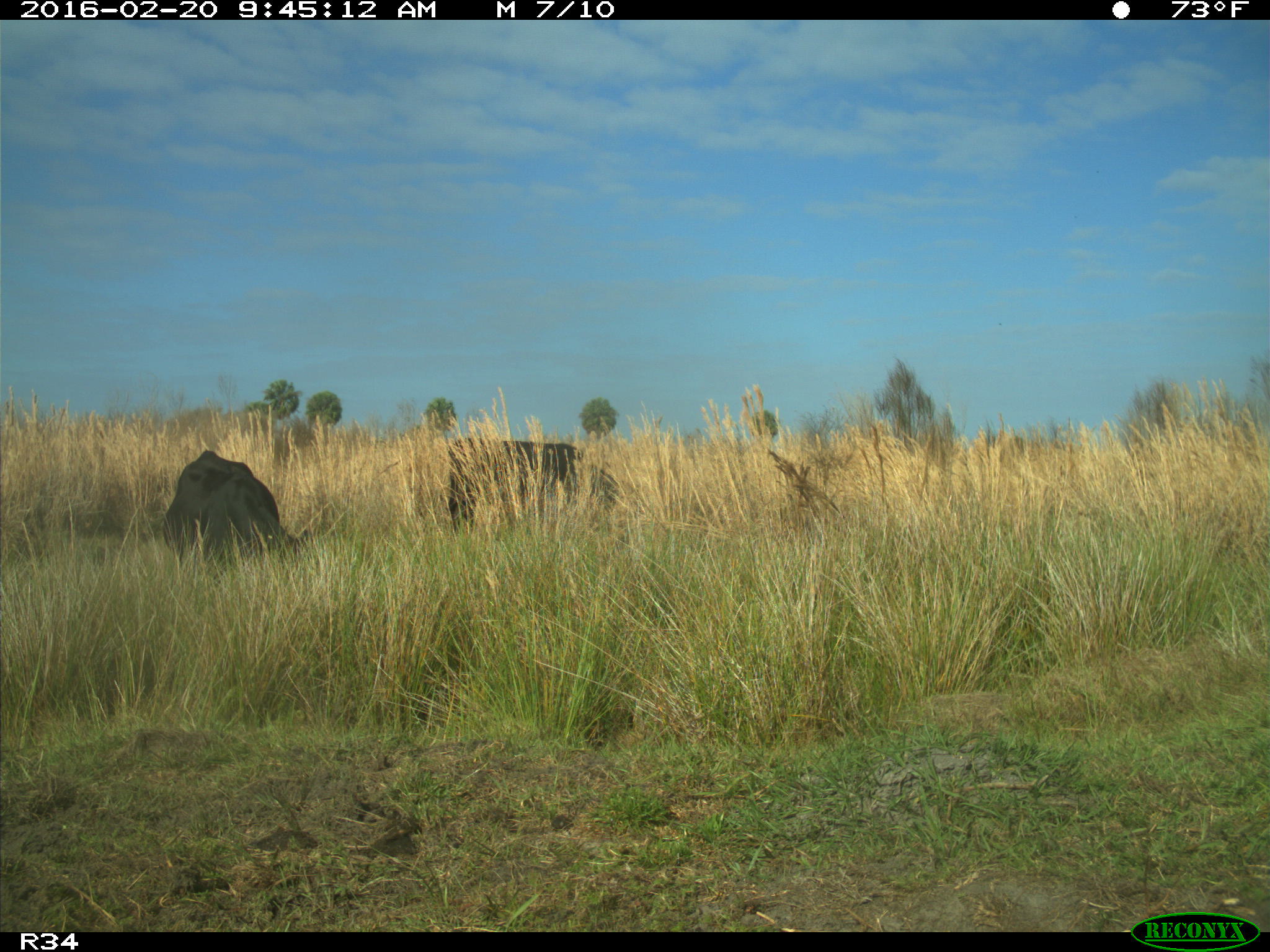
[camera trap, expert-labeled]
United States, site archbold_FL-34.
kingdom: Animalia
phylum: Chordata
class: Mammalia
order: Artiodactyla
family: Bovidae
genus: Bos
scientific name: Bos taurus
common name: domestic cow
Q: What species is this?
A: Bos taurus (domestic cow).